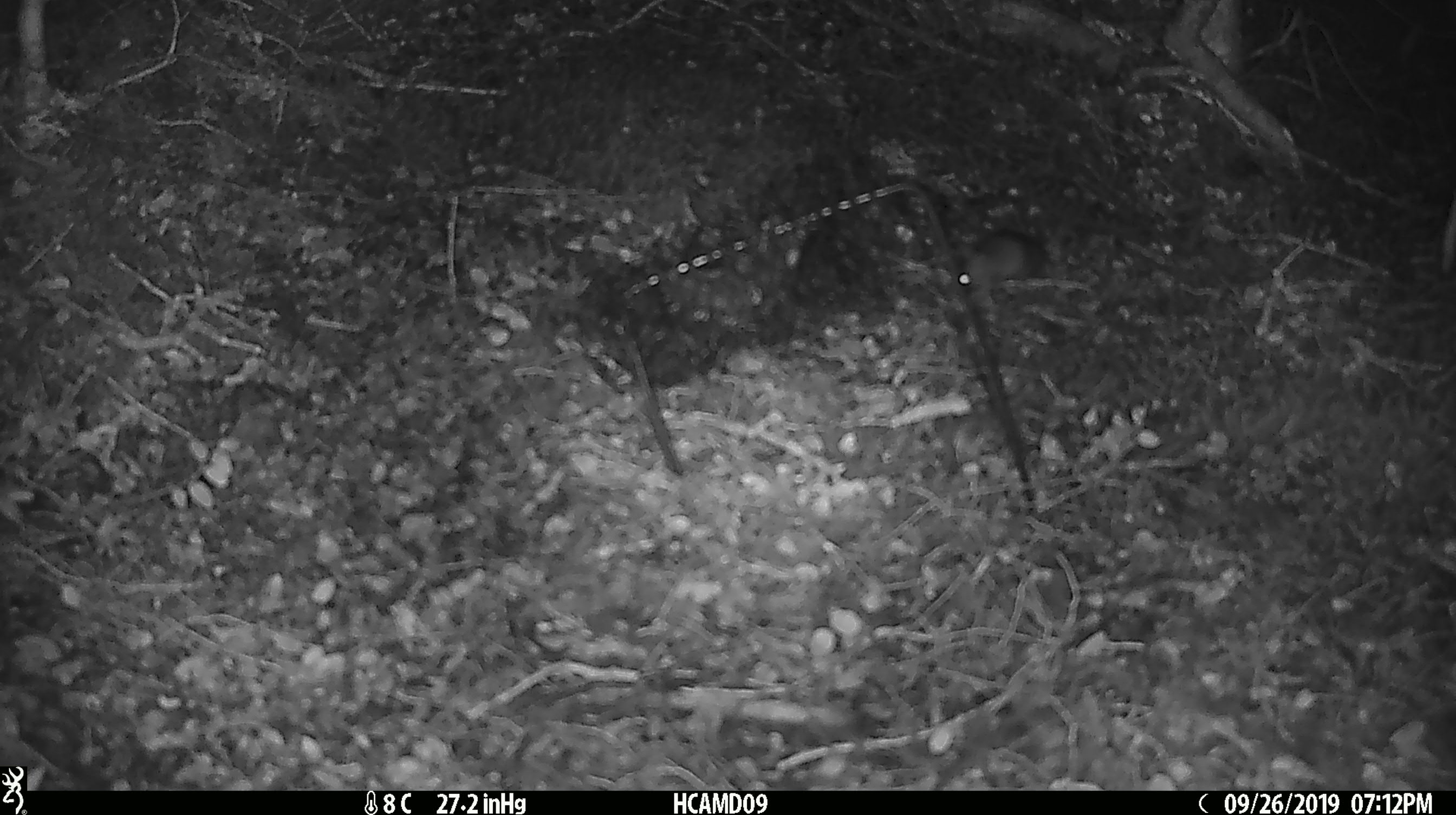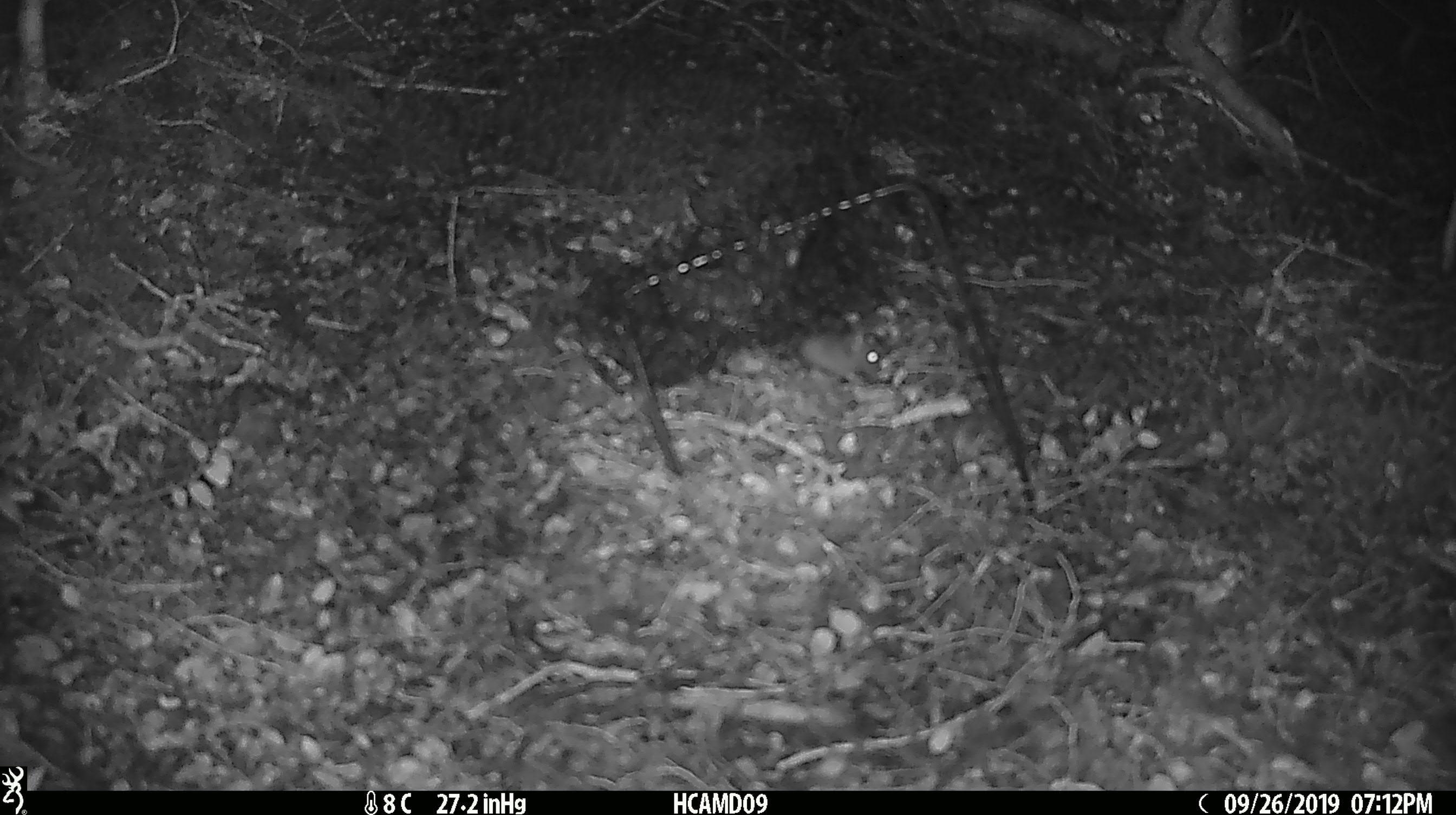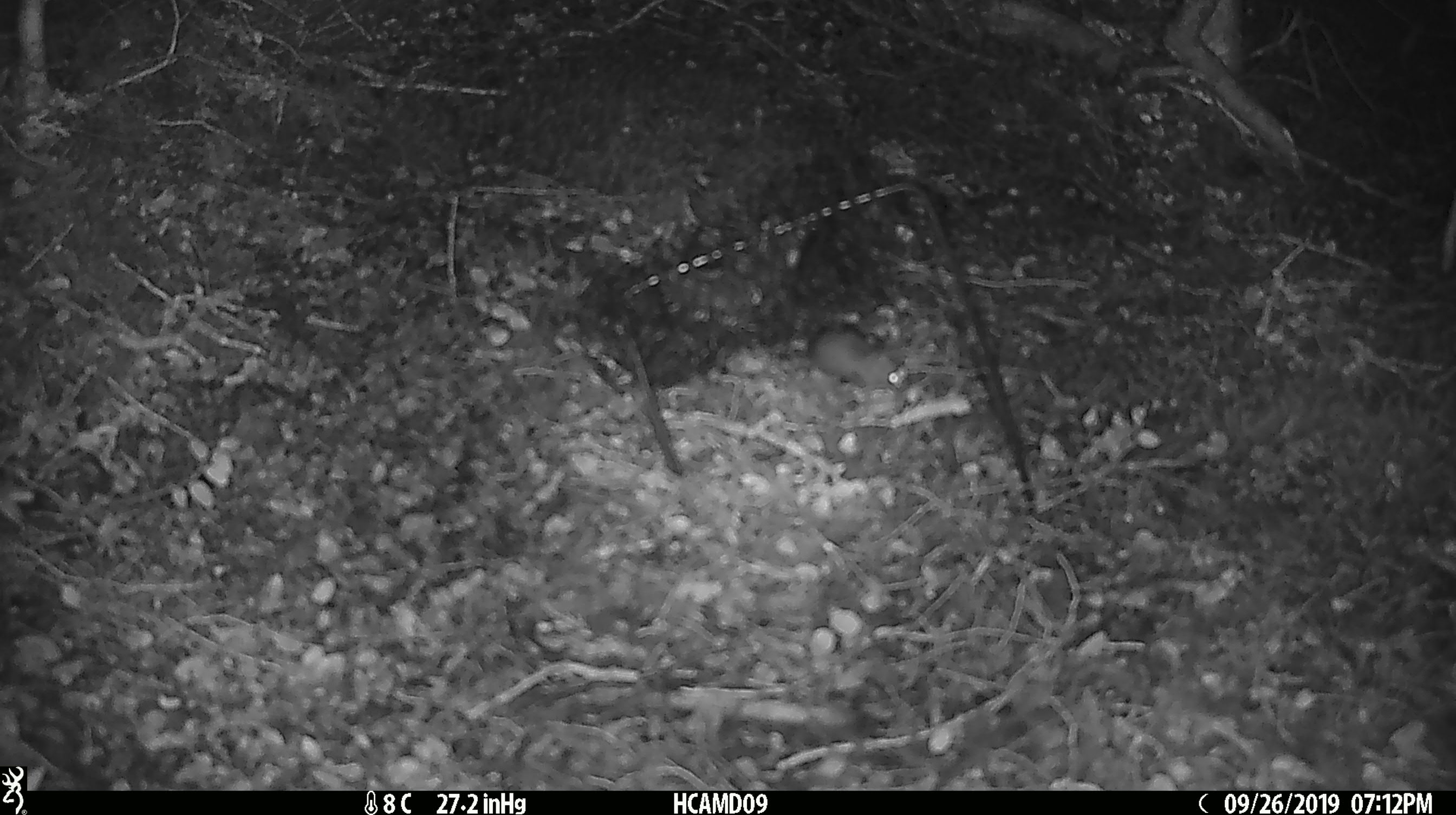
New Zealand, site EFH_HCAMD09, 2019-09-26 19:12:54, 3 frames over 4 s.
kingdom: Animalia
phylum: Chordata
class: Mammalia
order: Rodentia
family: Muridae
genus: Mus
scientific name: Mus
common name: mouse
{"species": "mouse (Mus)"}